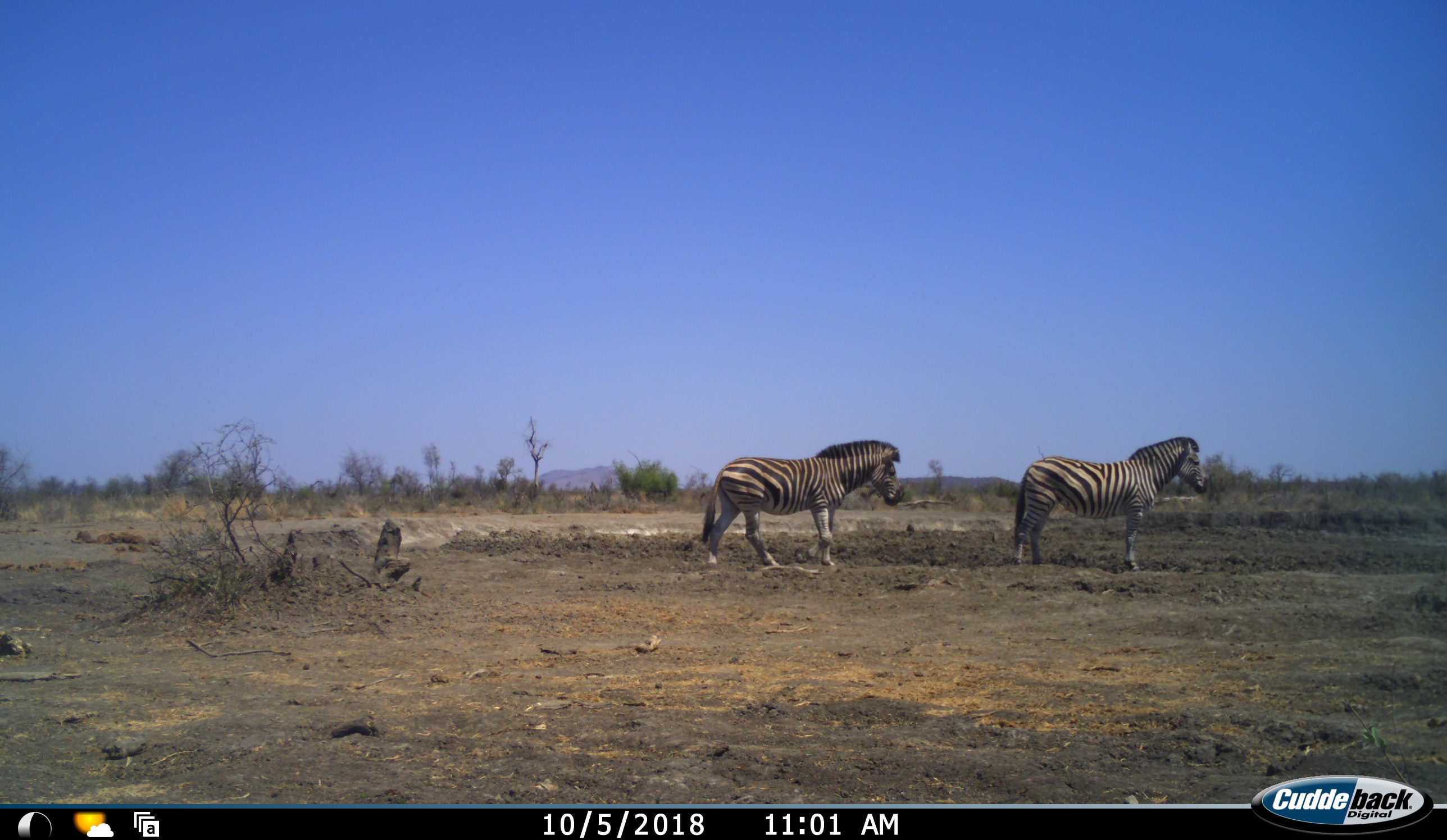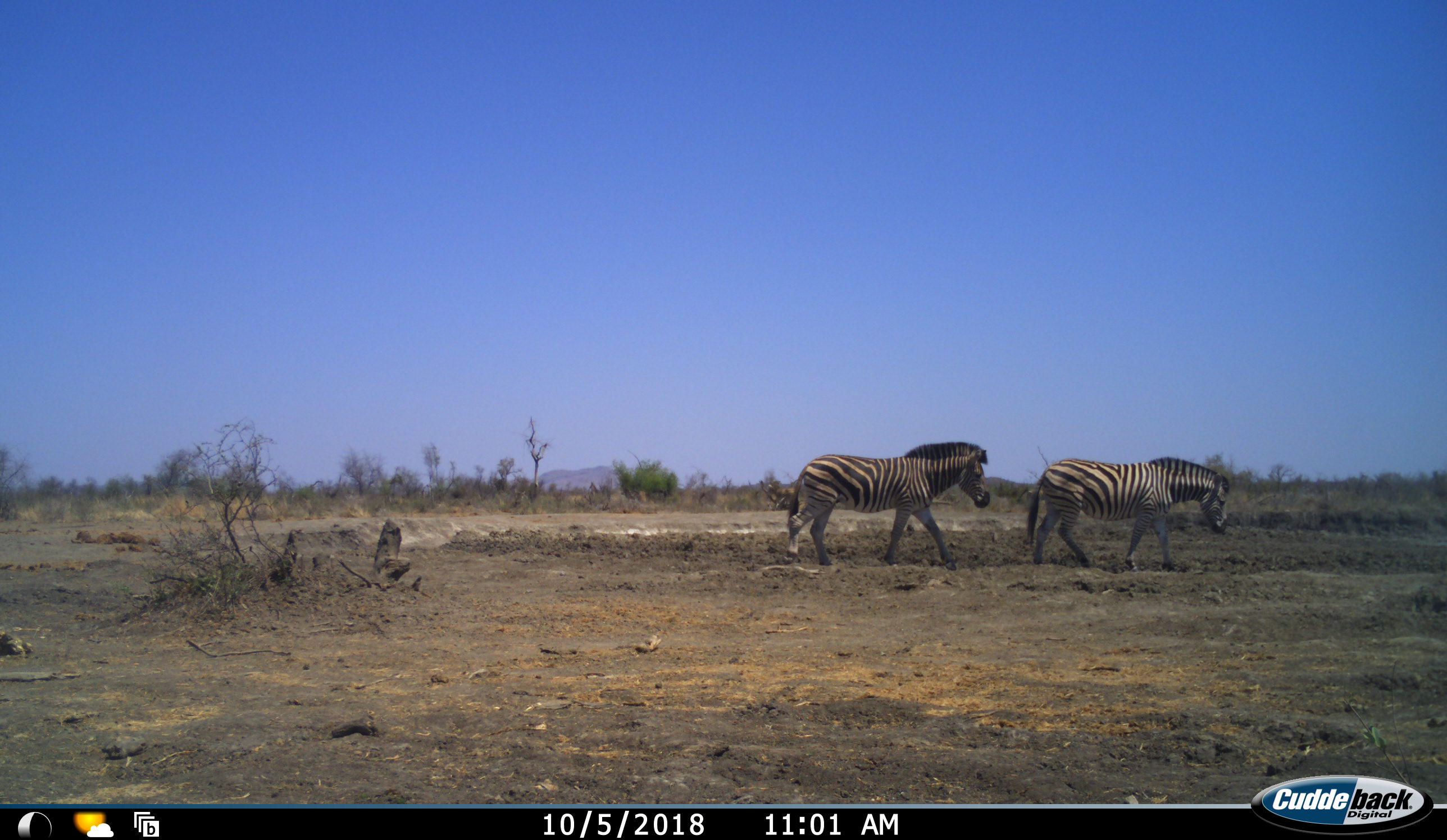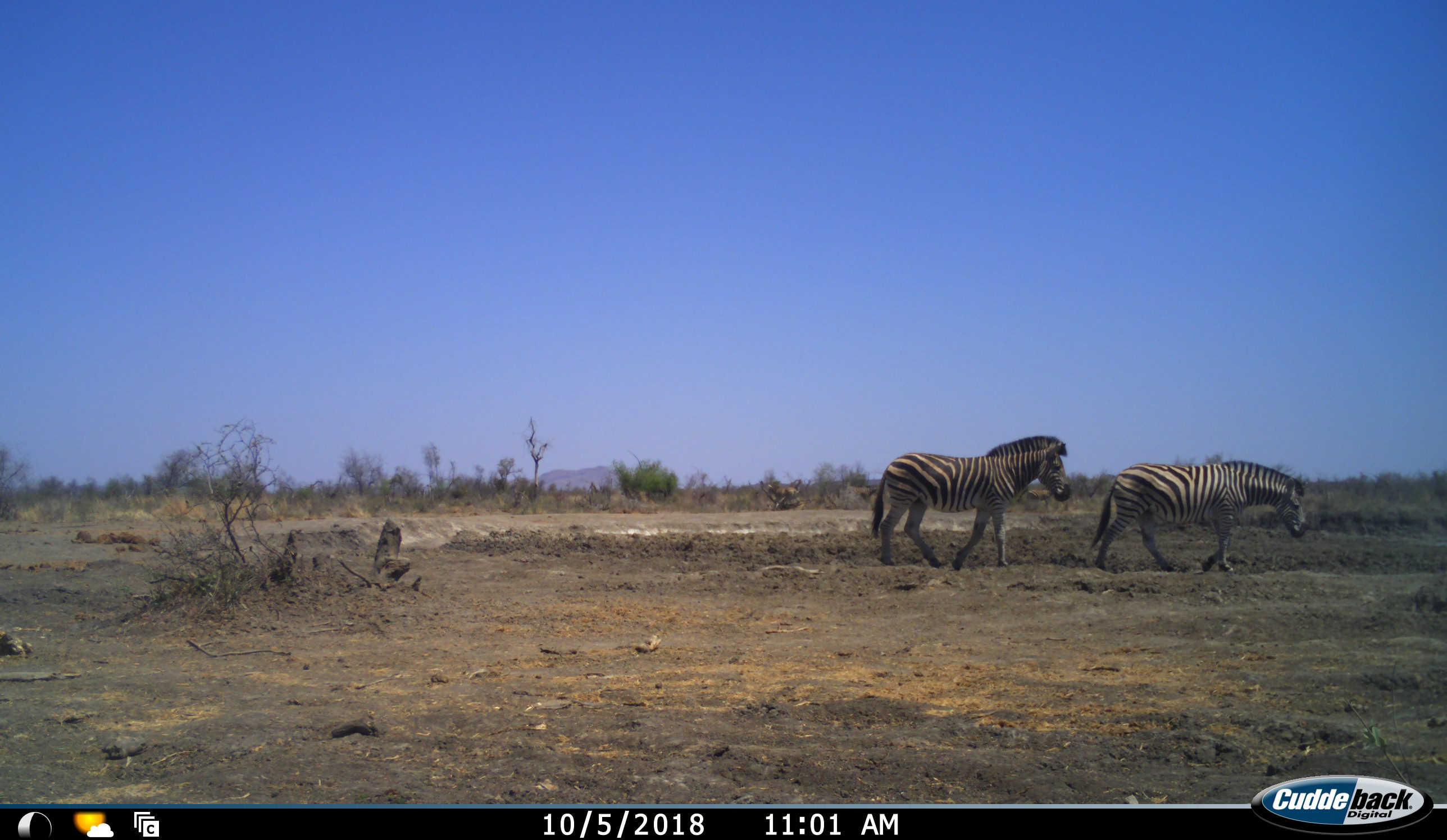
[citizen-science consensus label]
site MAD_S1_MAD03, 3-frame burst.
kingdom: Animalia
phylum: Chordata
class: Mammalia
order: Perissodactyla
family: Equidae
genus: Equus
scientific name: Equus quagga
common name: plains zebra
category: zebraplains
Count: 2.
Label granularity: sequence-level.